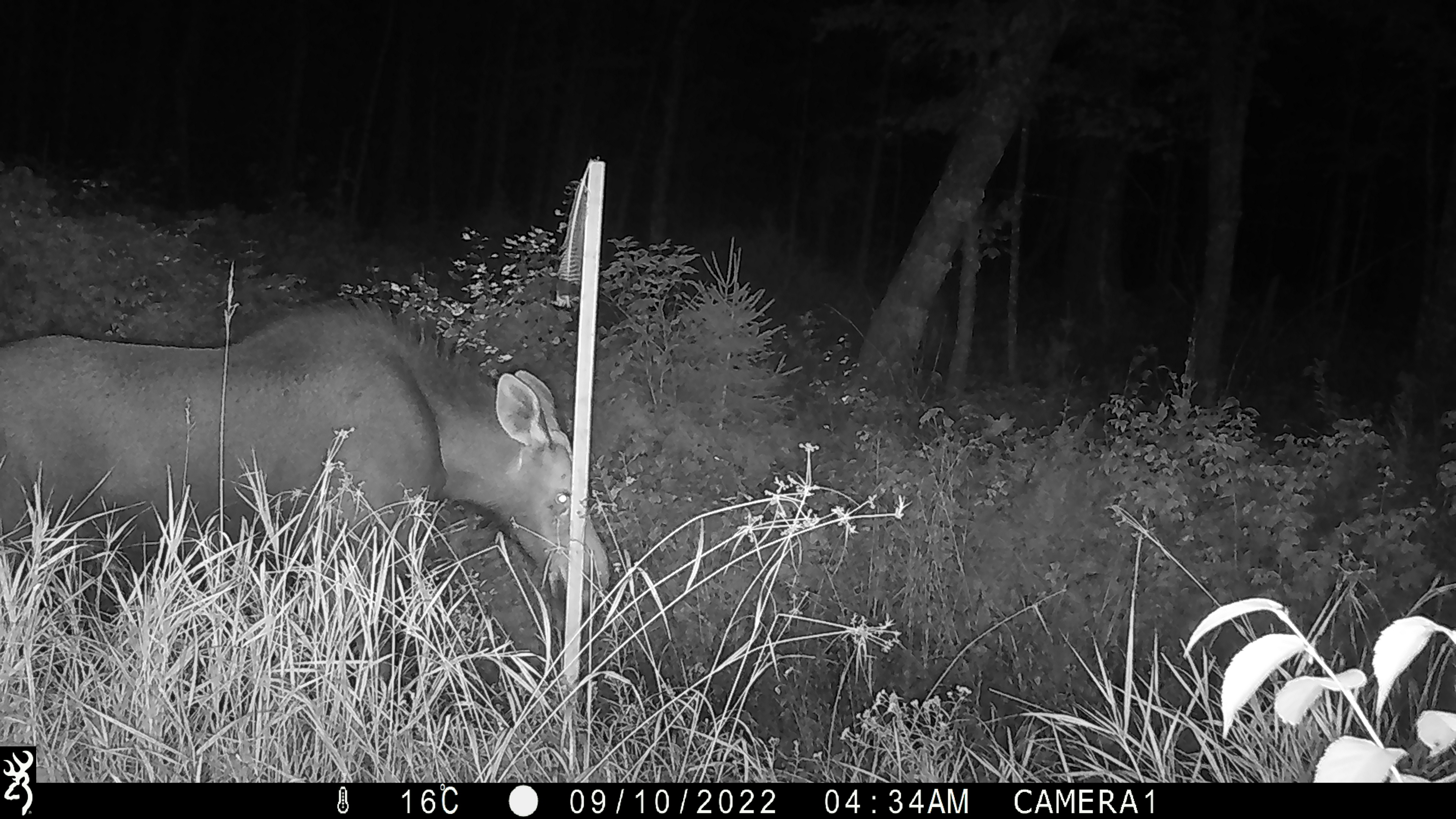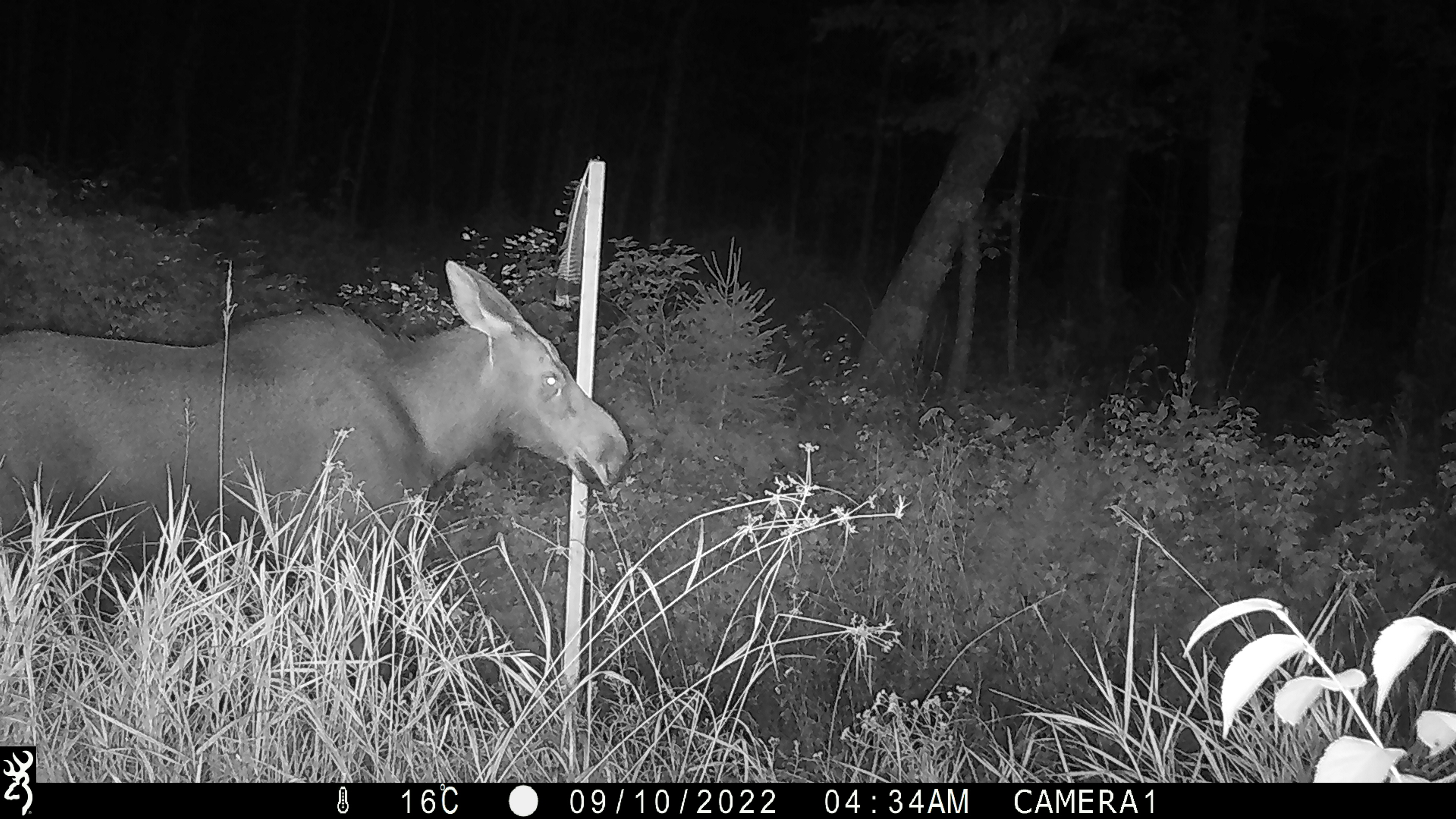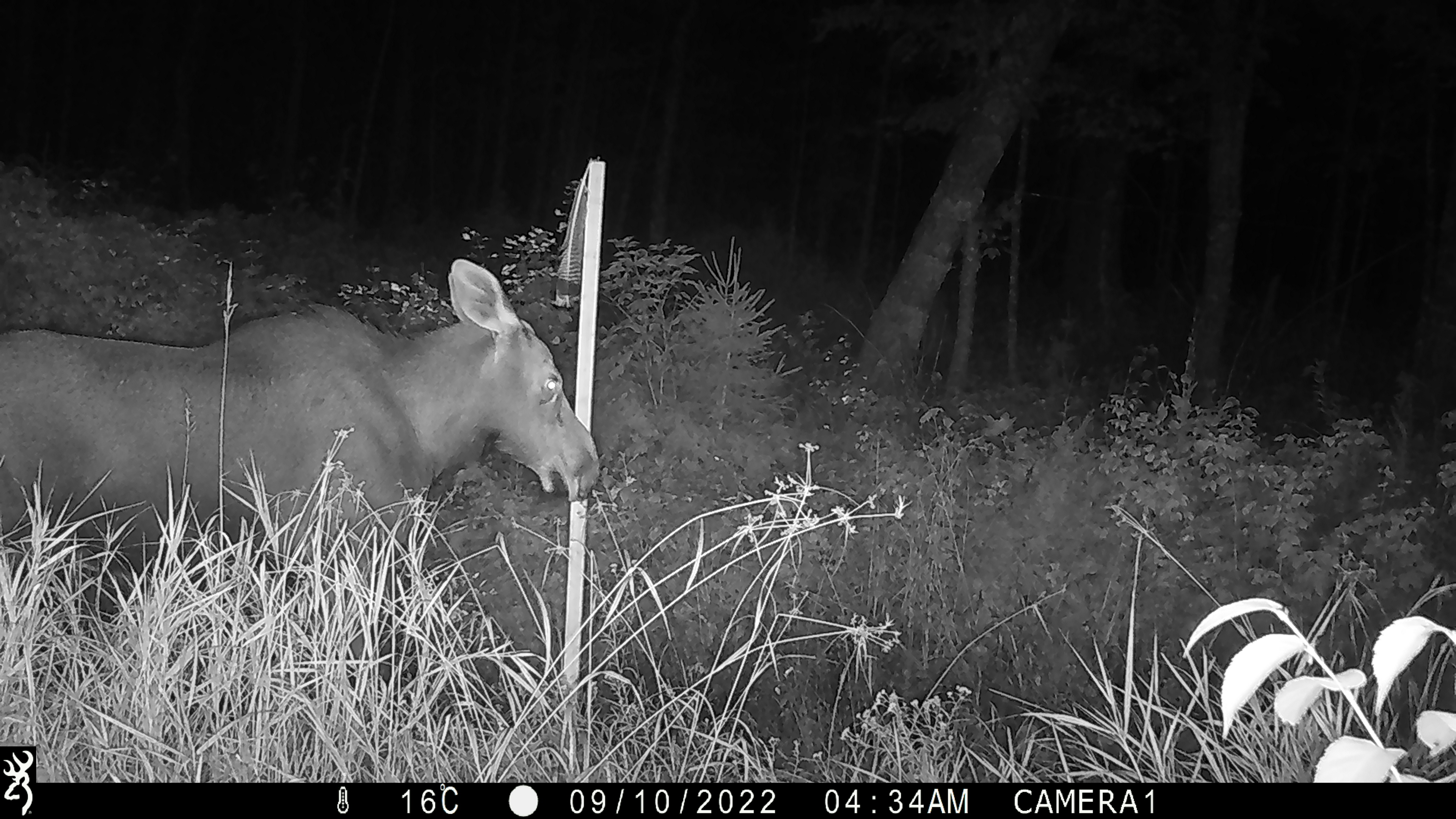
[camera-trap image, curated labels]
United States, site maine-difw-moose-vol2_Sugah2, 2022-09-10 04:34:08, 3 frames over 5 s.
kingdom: Animalia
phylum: Chordata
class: Mammalia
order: Artiodactyla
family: Cervidae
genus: Alces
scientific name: Alces alces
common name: moose